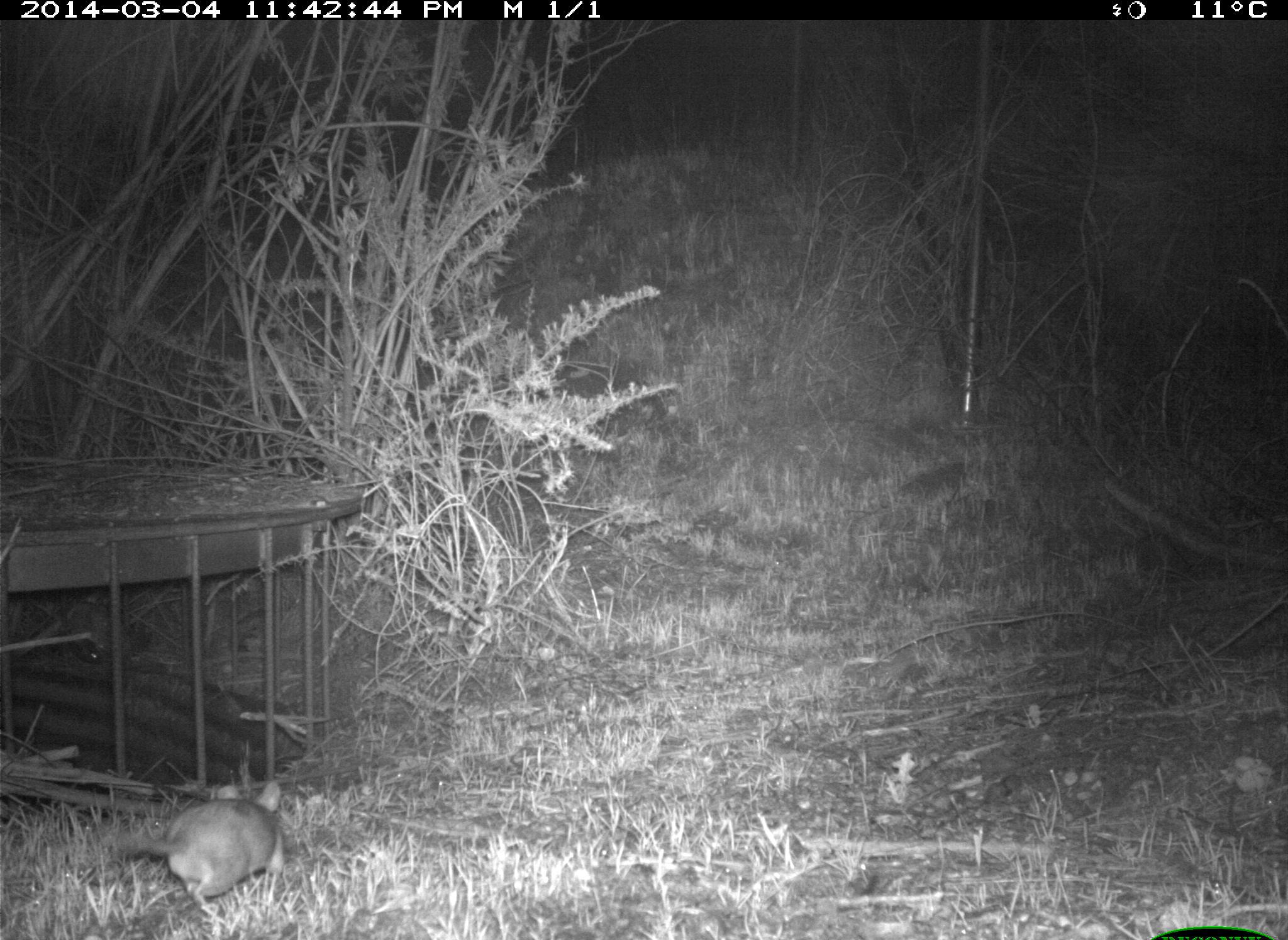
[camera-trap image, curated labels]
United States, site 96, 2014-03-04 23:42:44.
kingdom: Animalia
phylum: Chordata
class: Mammalia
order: Rodentia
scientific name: Rodentia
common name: rodent